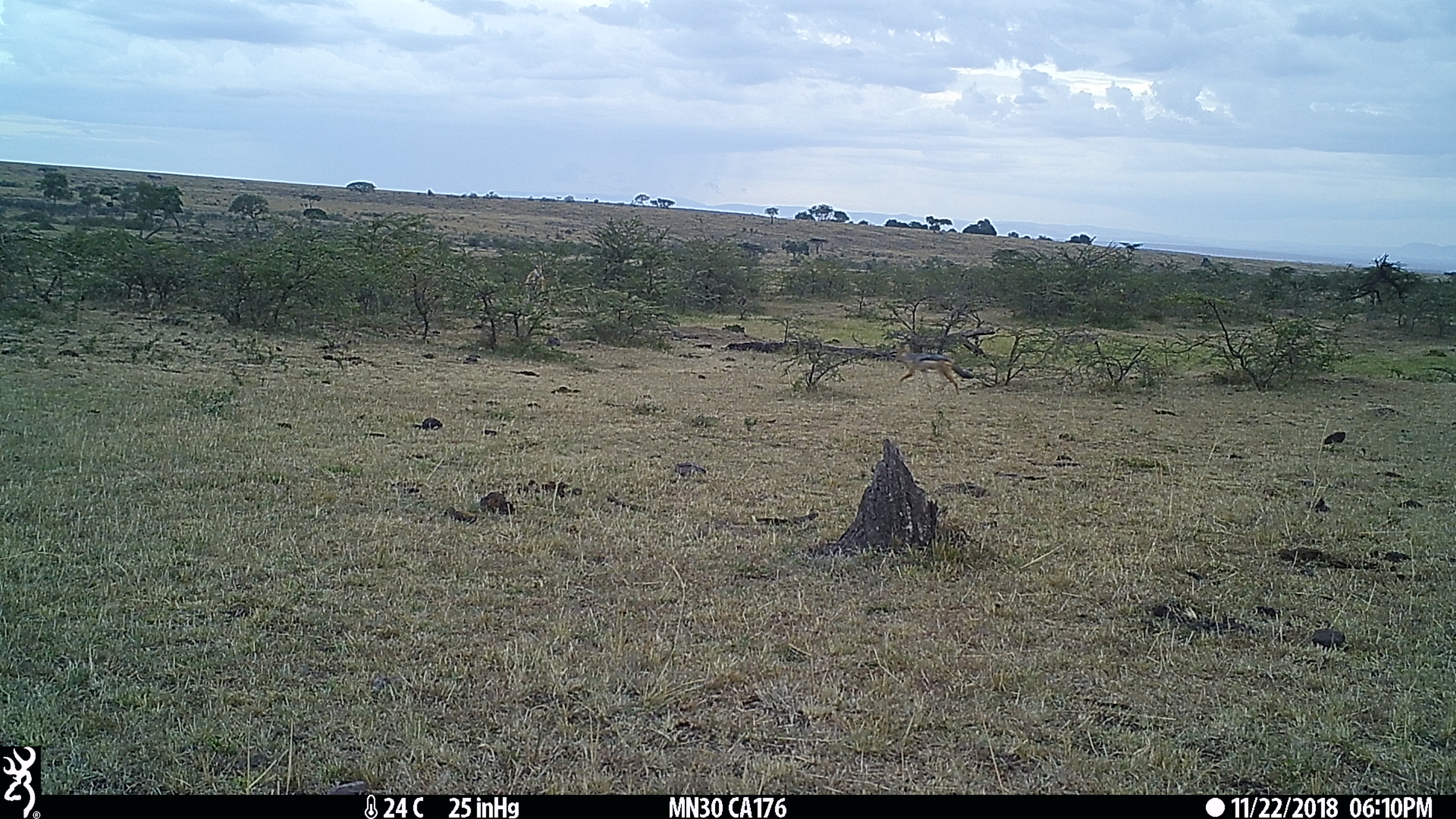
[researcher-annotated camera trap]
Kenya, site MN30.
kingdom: Animalia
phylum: Chordata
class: Mammalia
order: Carnivora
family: Canidae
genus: Lupulella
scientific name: Lupulella mesomelas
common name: black-backed jackal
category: jackal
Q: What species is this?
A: Jackal (black-backed jackal) (Lupulella mesomelas).